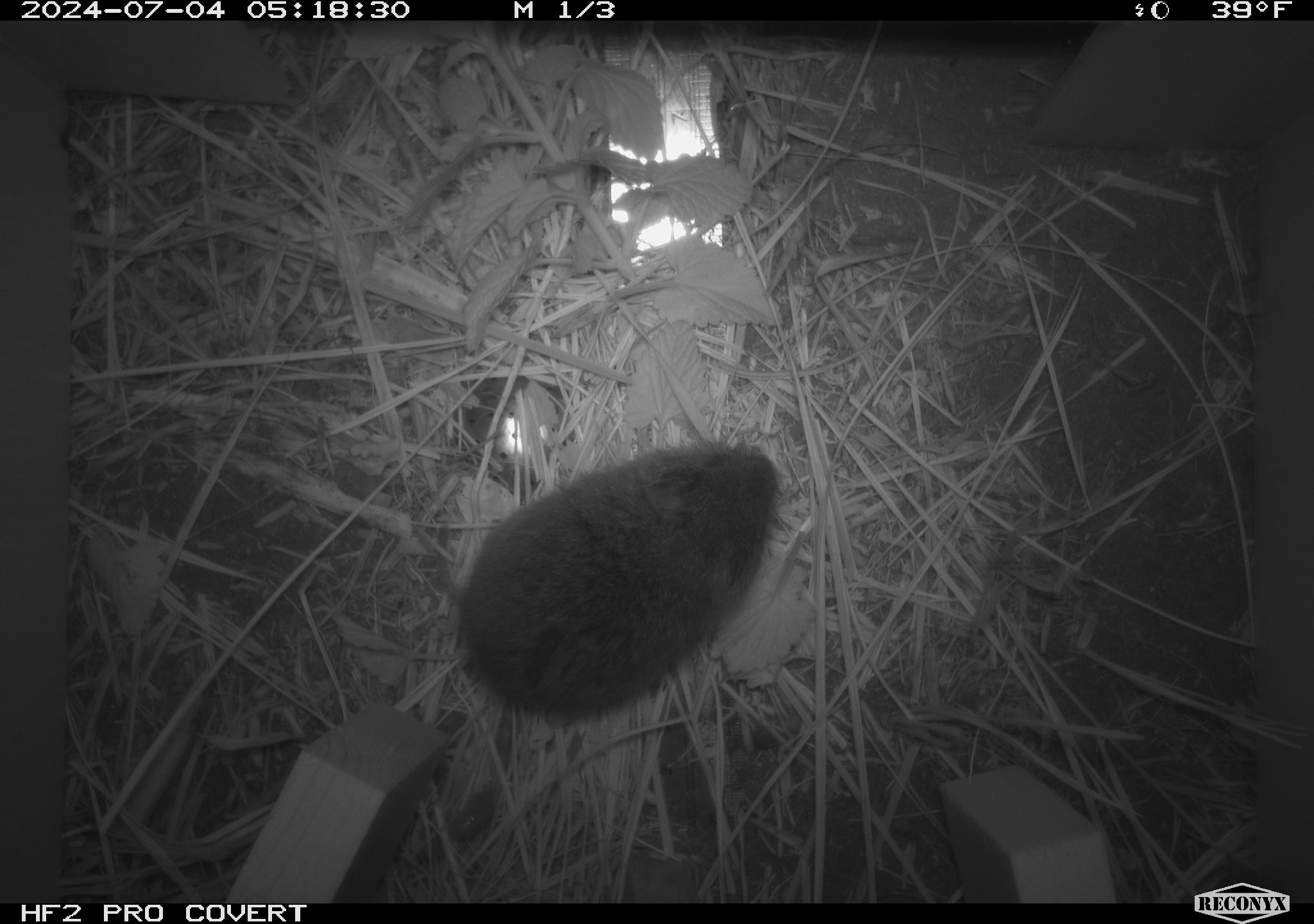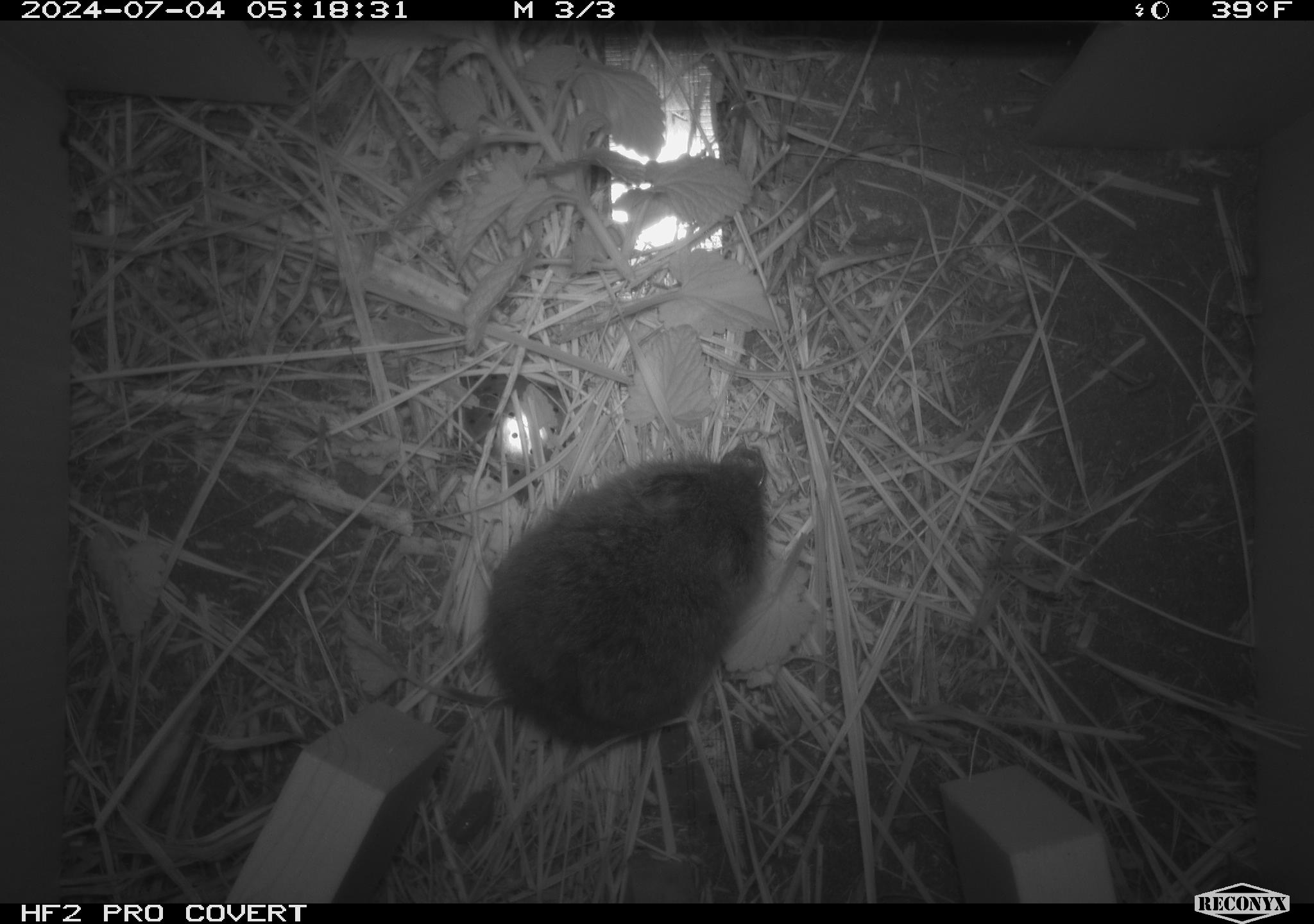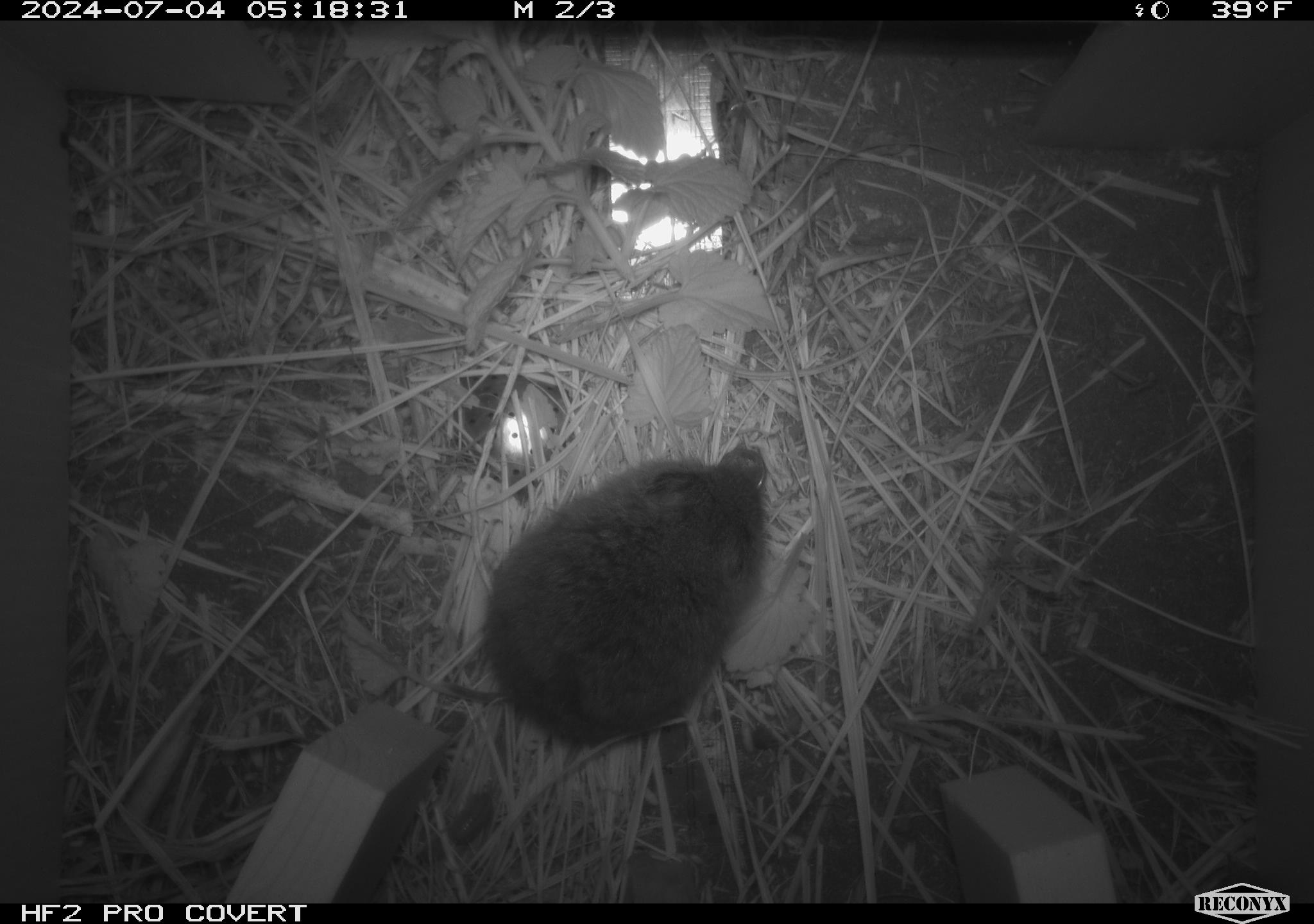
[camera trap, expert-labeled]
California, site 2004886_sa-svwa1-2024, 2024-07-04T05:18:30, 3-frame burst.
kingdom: Animalia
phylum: Chordata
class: Mammalia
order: Rodentia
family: Cricetidae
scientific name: Arvicolinae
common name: voles, lemmings, and muskrats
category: arvicolinae subfamily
Arvicolinae subfamily (voles, lemmings, and muskrats) (Arvicolinae).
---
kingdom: Animalia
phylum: Arthropoda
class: Insecta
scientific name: Insecta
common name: insect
Insect (Insecta).